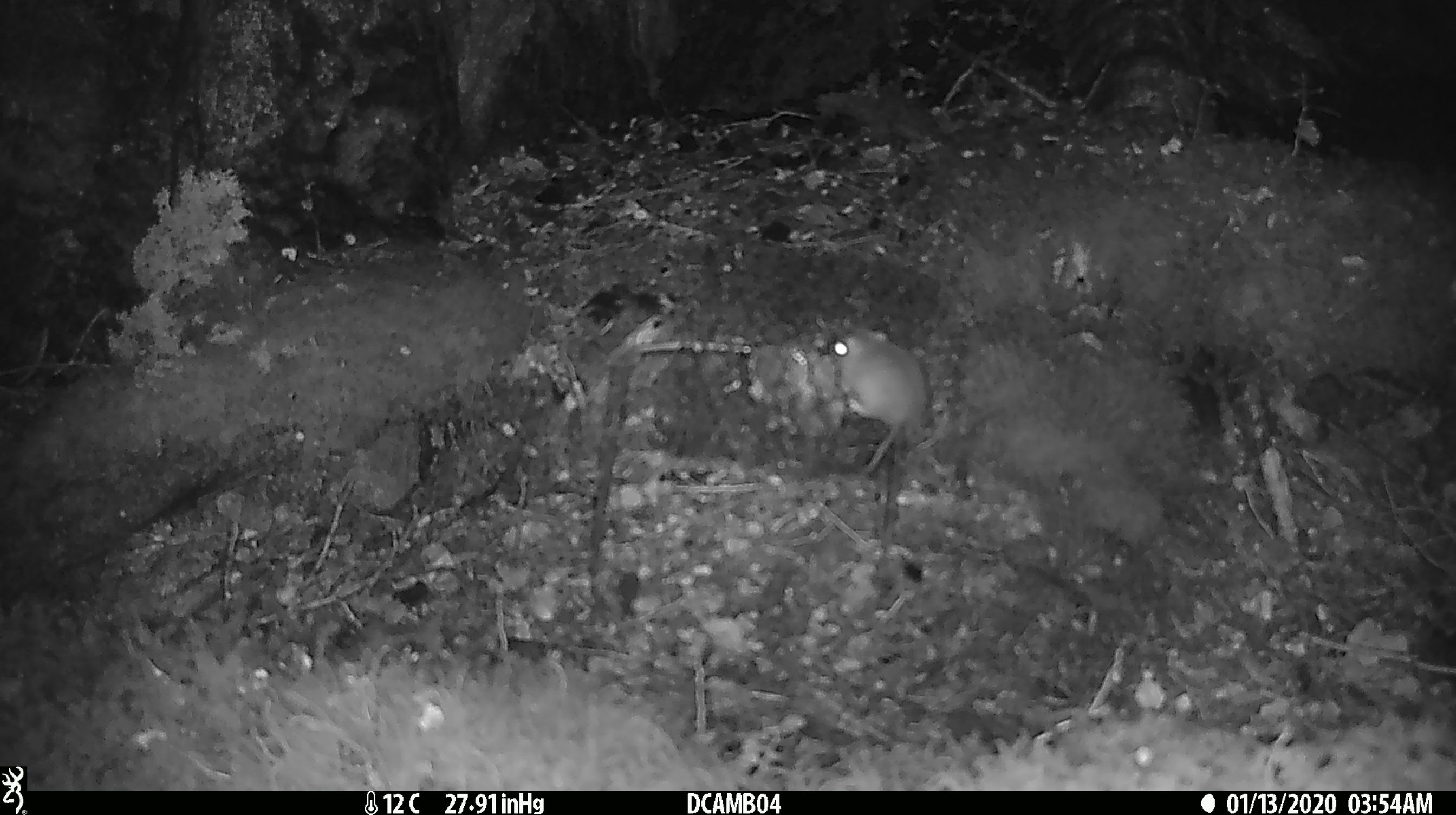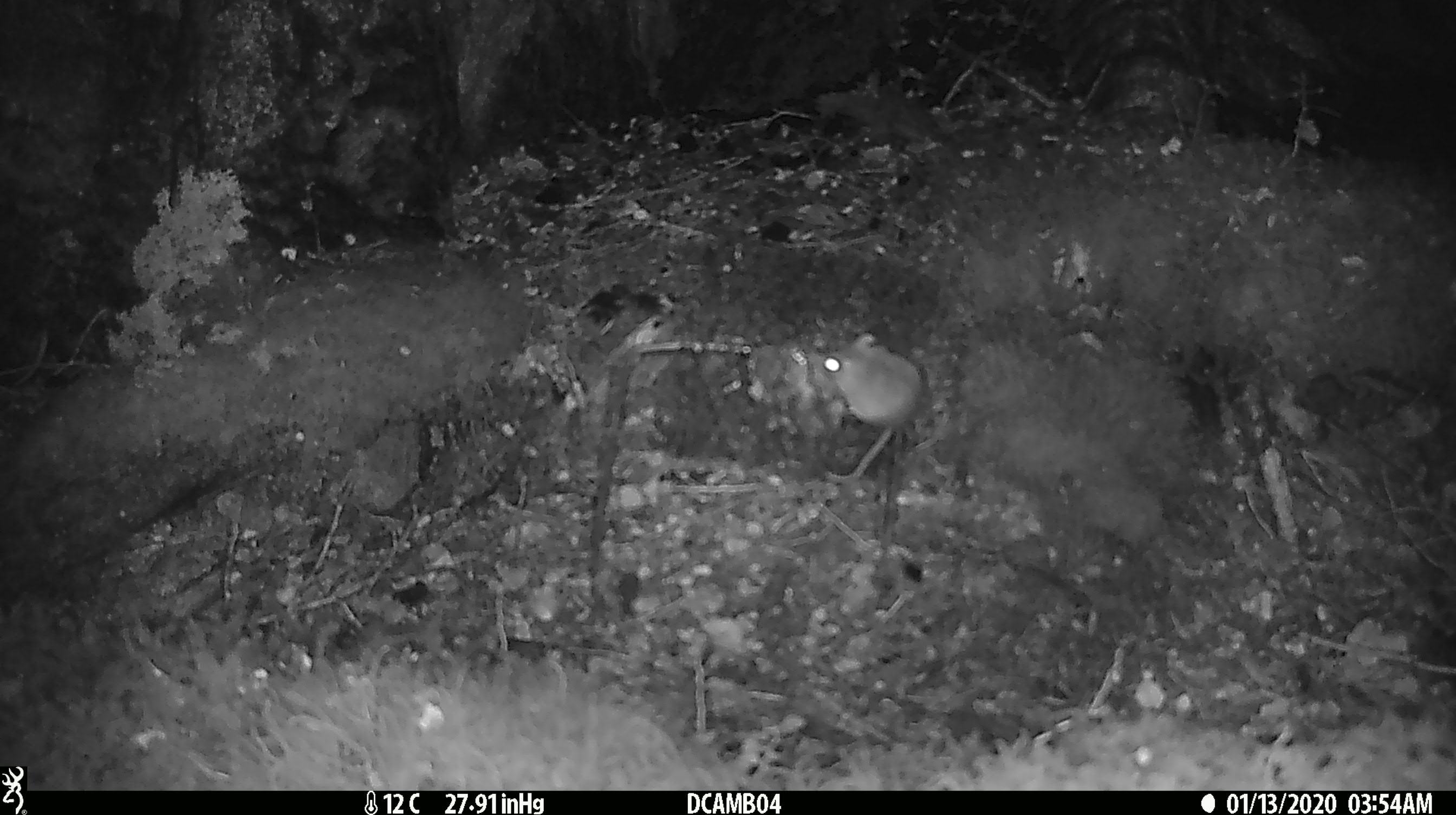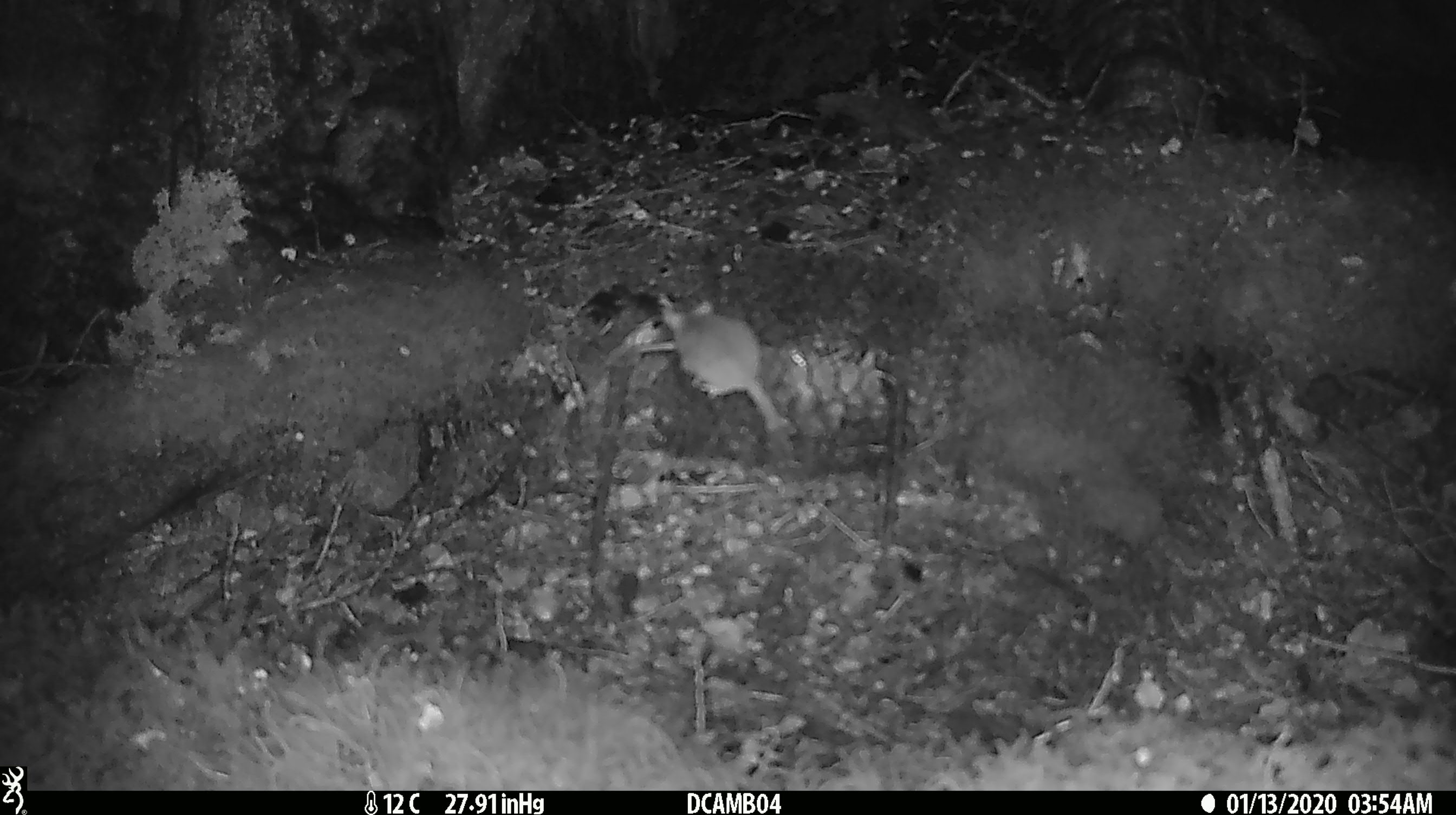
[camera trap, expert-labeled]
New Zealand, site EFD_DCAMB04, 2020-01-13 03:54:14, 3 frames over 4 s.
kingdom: Animalia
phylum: Chordata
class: Mammalia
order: Rodentia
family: Muridae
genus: Mus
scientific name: Mus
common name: mouse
Mouse (Mus).